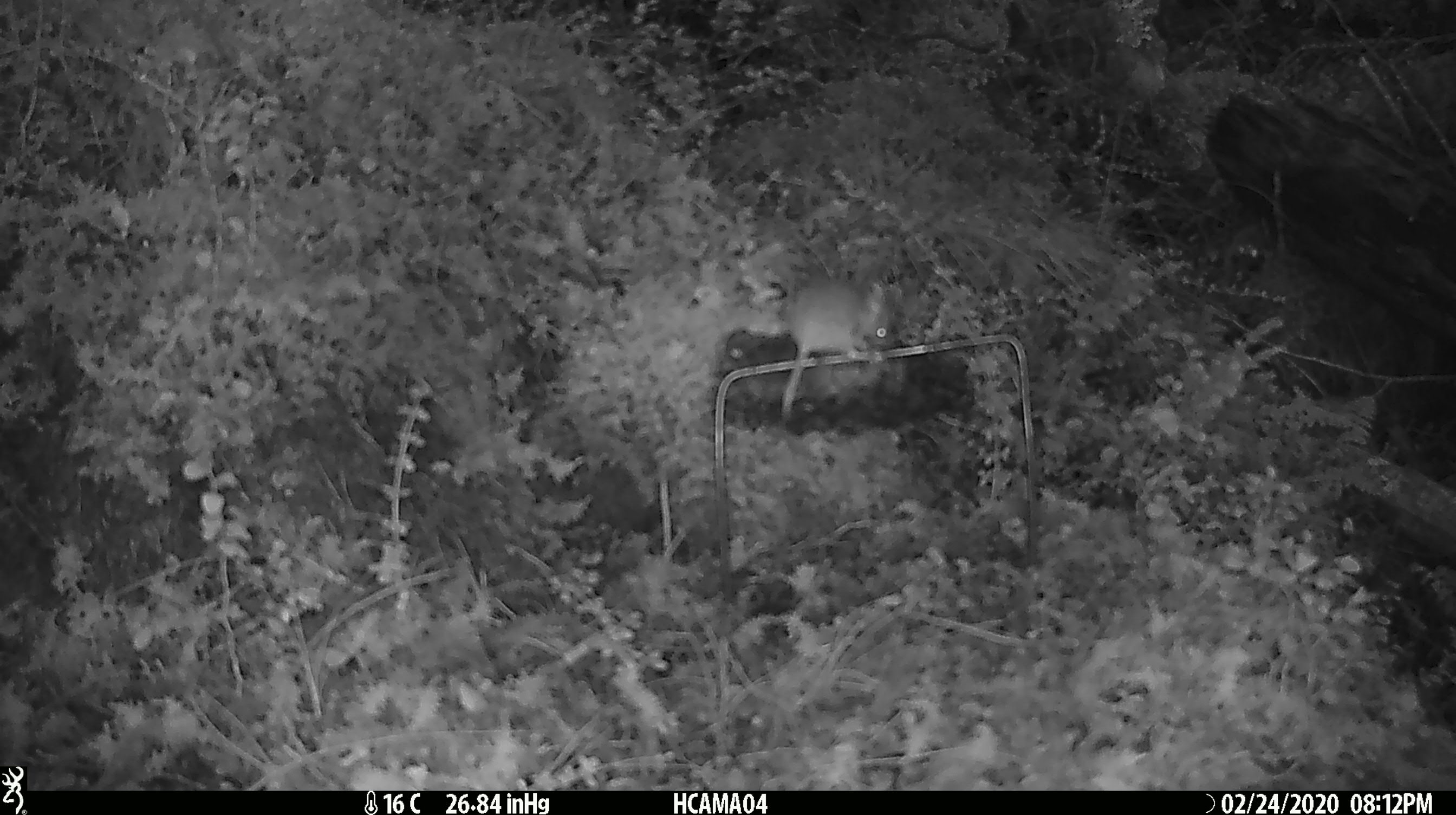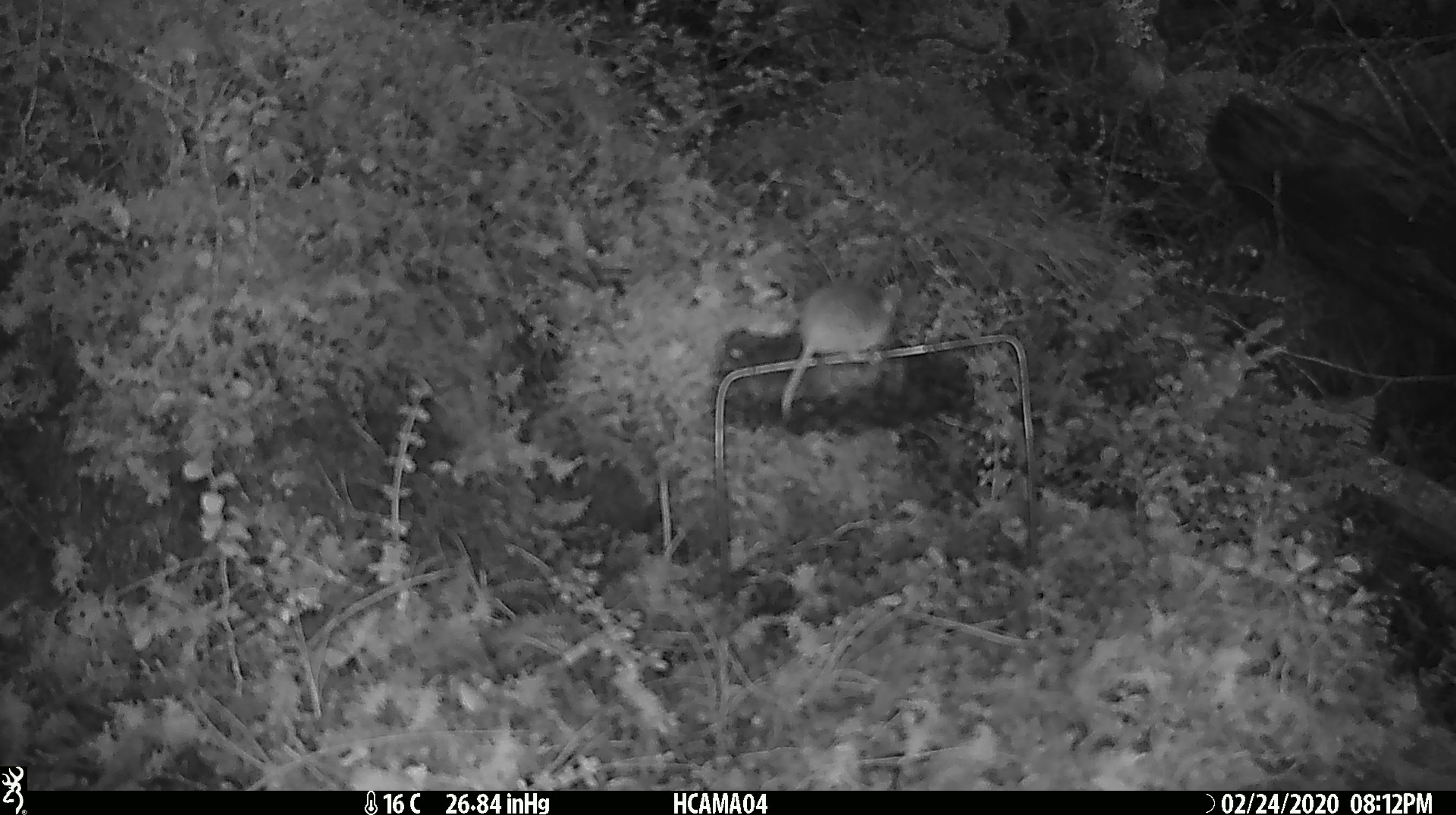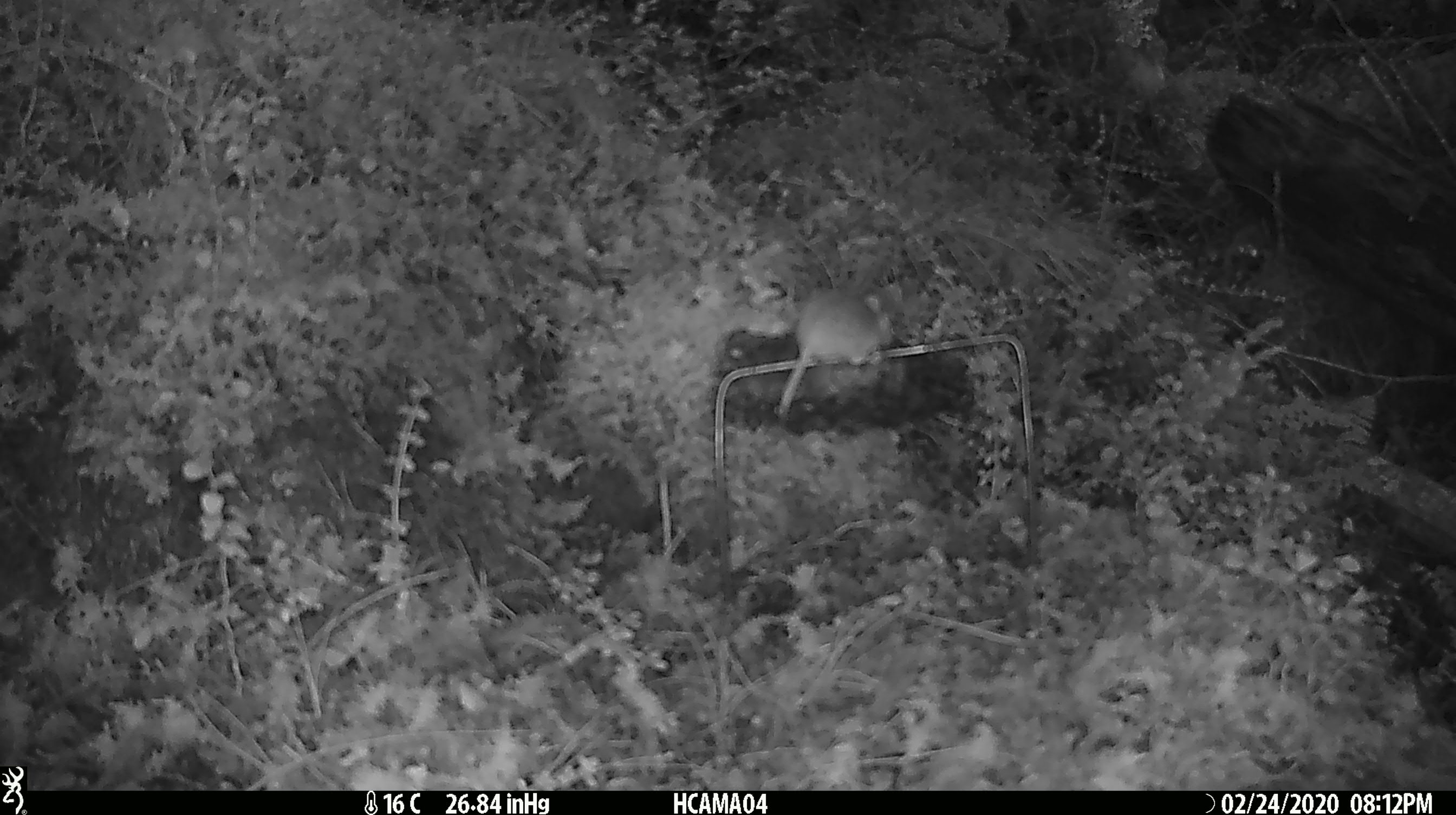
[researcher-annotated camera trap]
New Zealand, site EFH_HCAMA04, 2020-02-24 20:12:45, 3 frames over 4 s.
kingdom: Animalia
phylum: Chordata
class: Mammalia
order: Rodentia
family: Muridae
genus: Mus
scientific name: Mus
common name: mouse